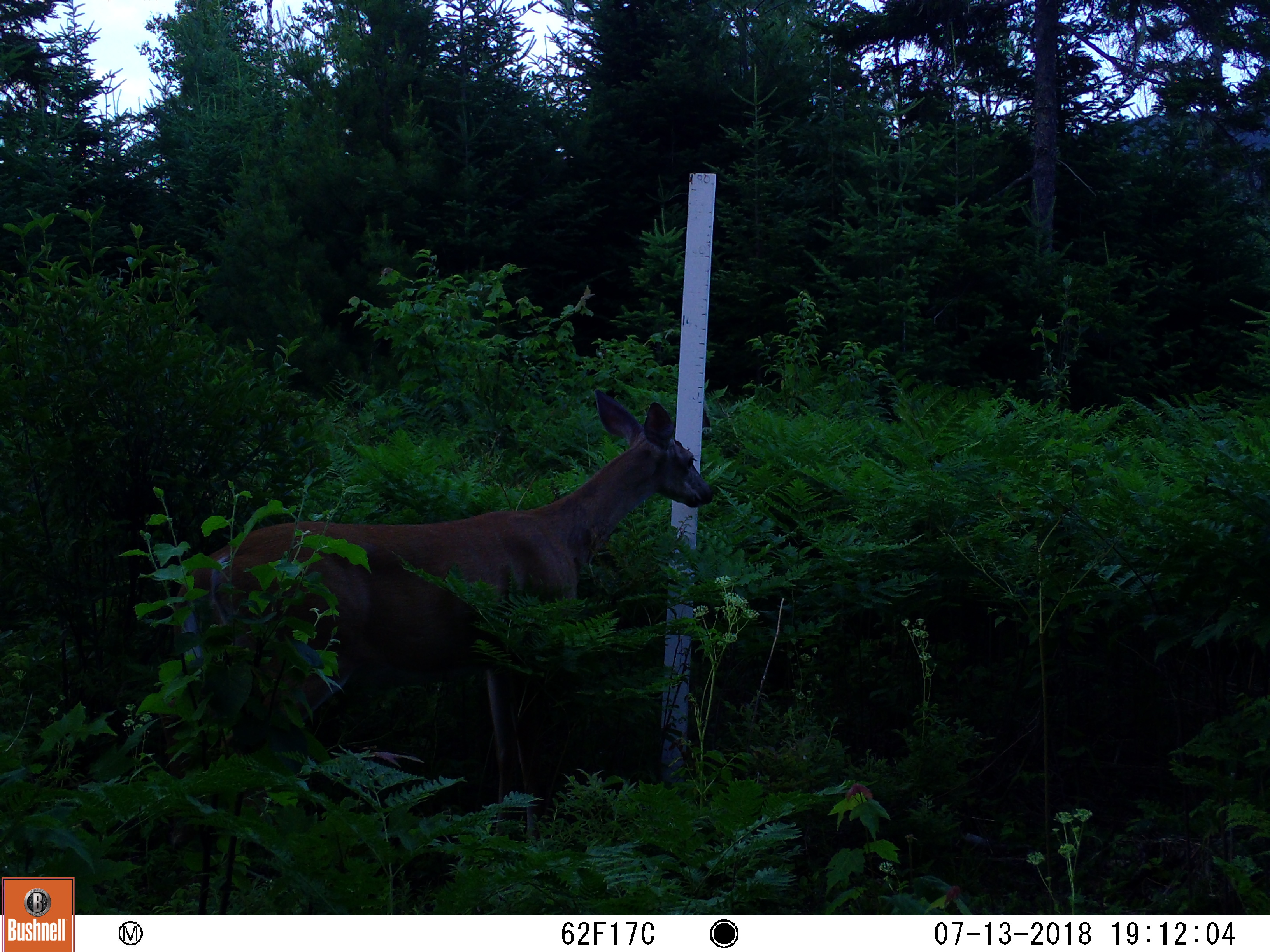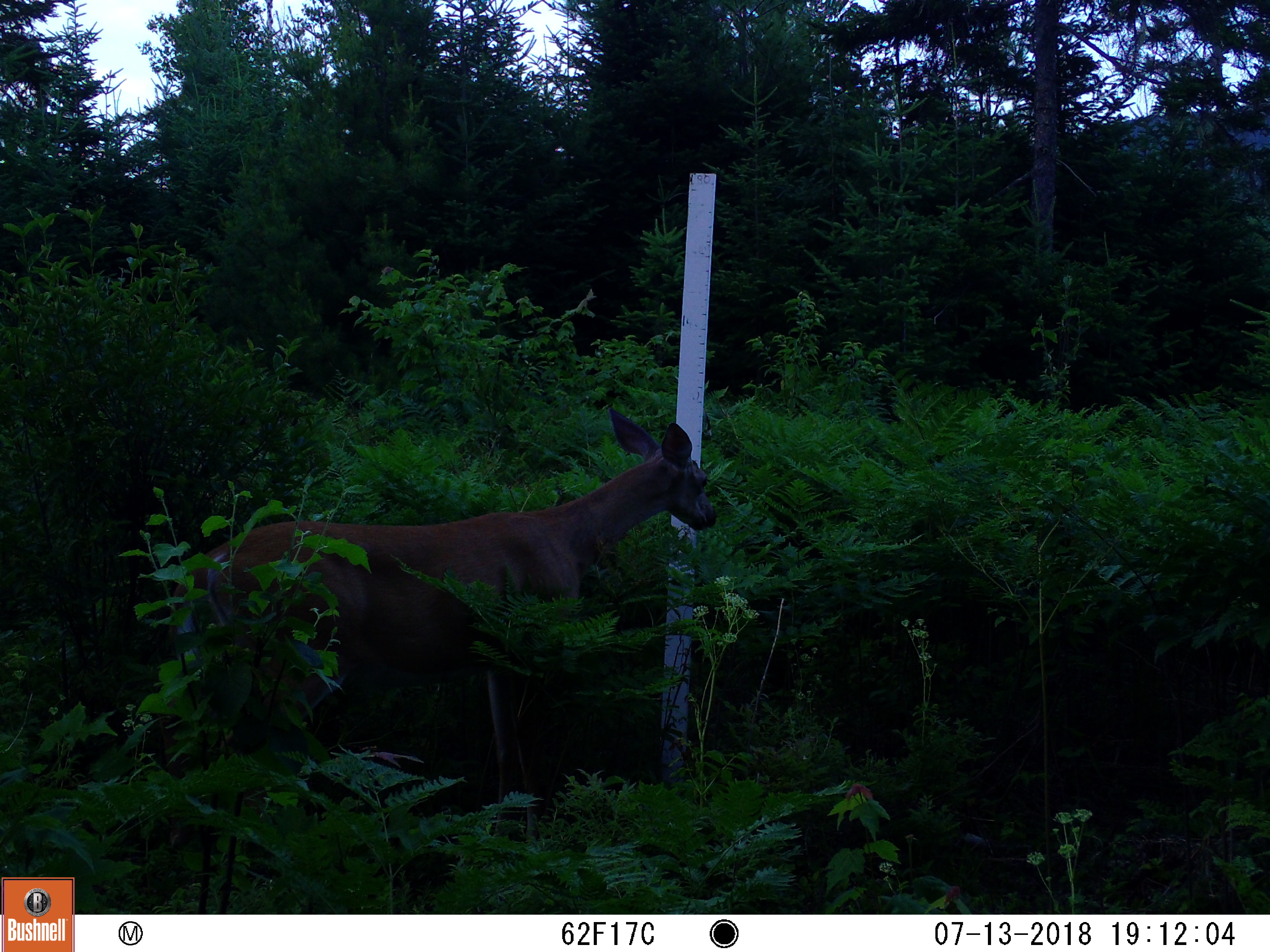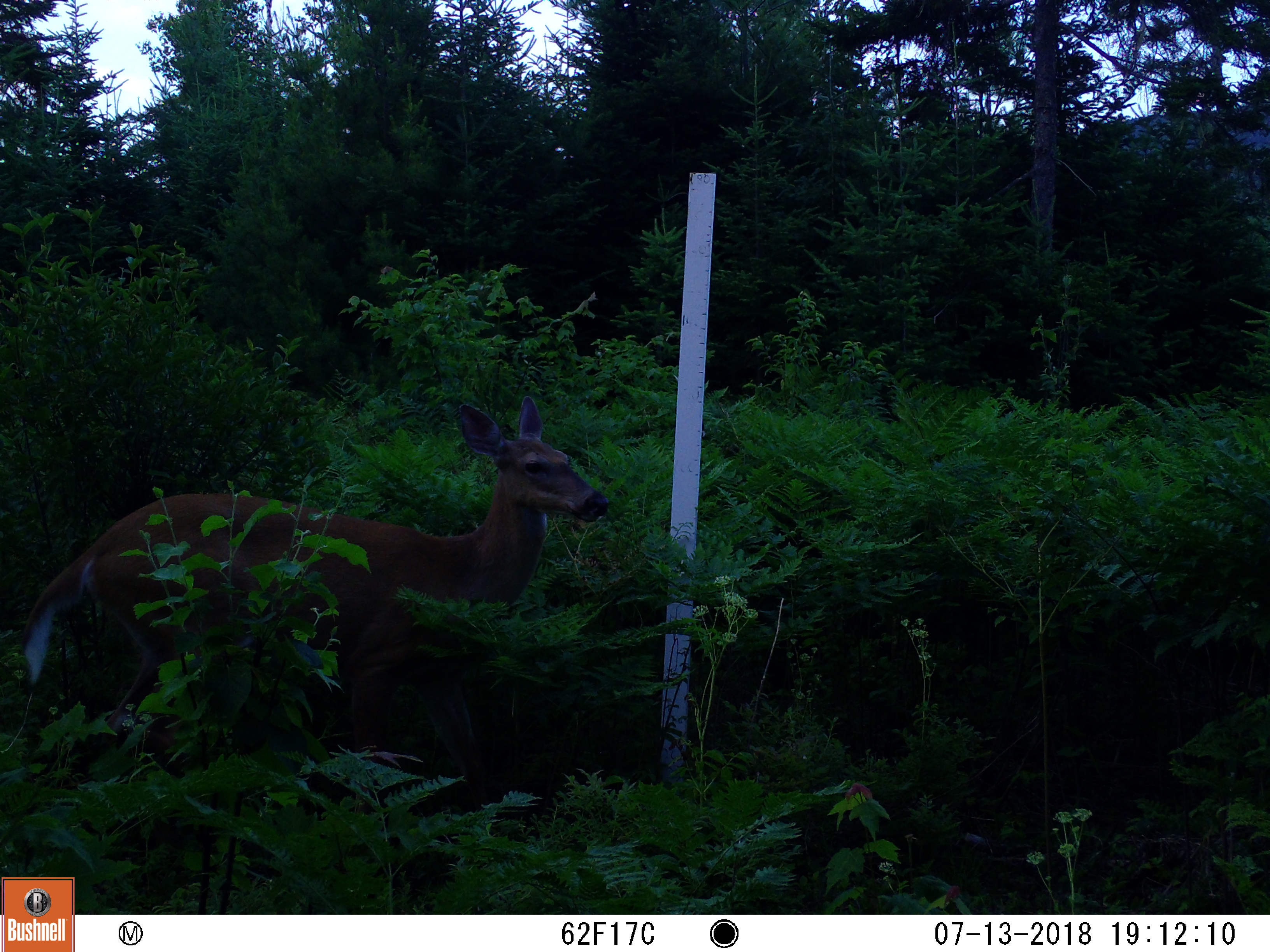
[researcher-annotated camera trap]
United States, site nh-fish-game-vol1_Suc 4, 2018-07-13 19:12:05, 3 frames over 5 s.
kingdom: Animalia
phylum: Chordata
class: Mammalia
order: Artiodactyla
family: Cervidae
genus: Odocoileus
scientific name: Odocoileus virginianus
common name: white-tailed deer